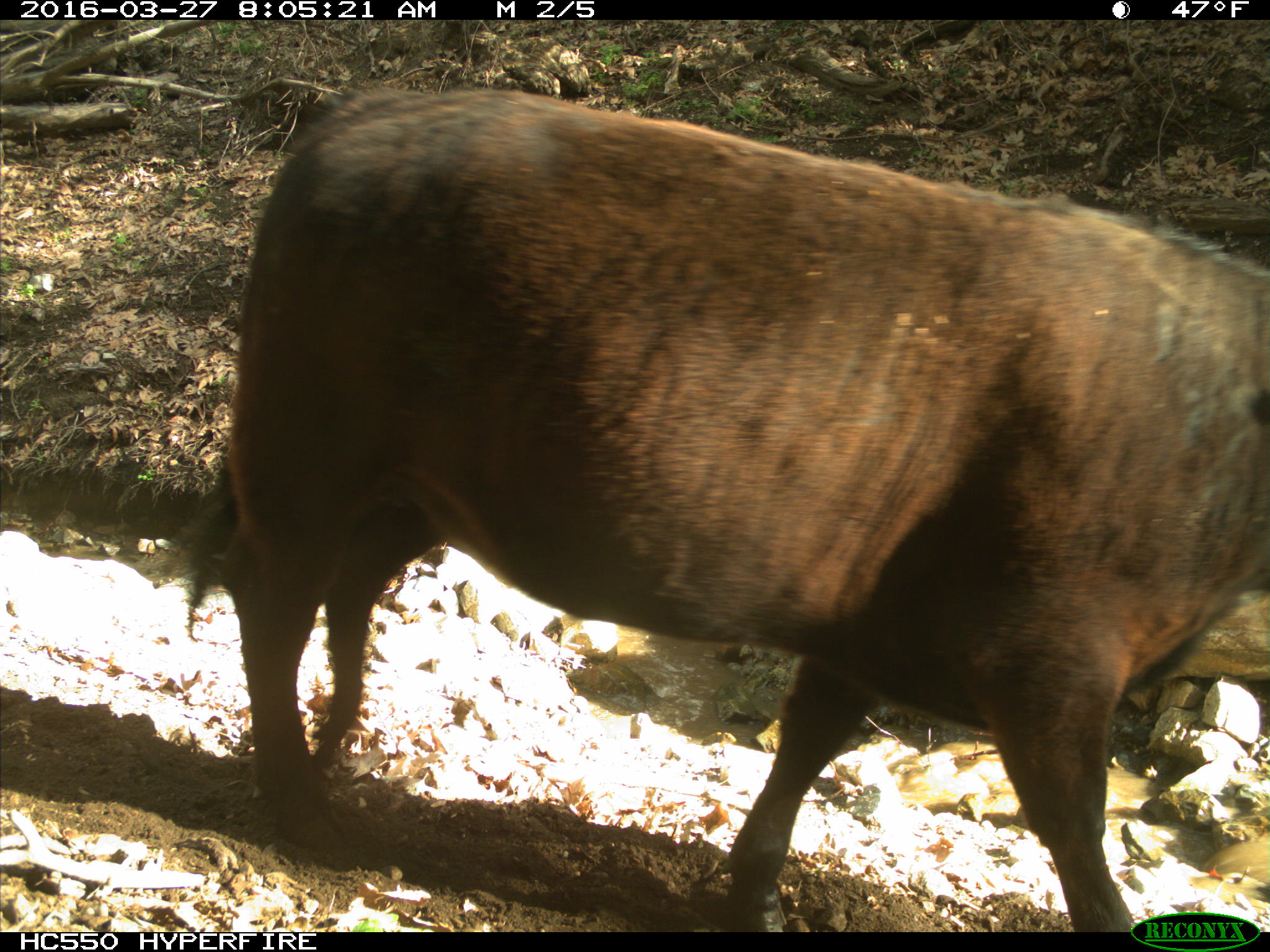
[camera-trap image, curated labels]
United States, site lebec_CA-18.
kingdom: Animalia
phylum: Chordata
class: Mammalia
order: Artiodactyla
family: Bovidae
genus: Bos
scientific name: Bos taurus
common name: domestic cow